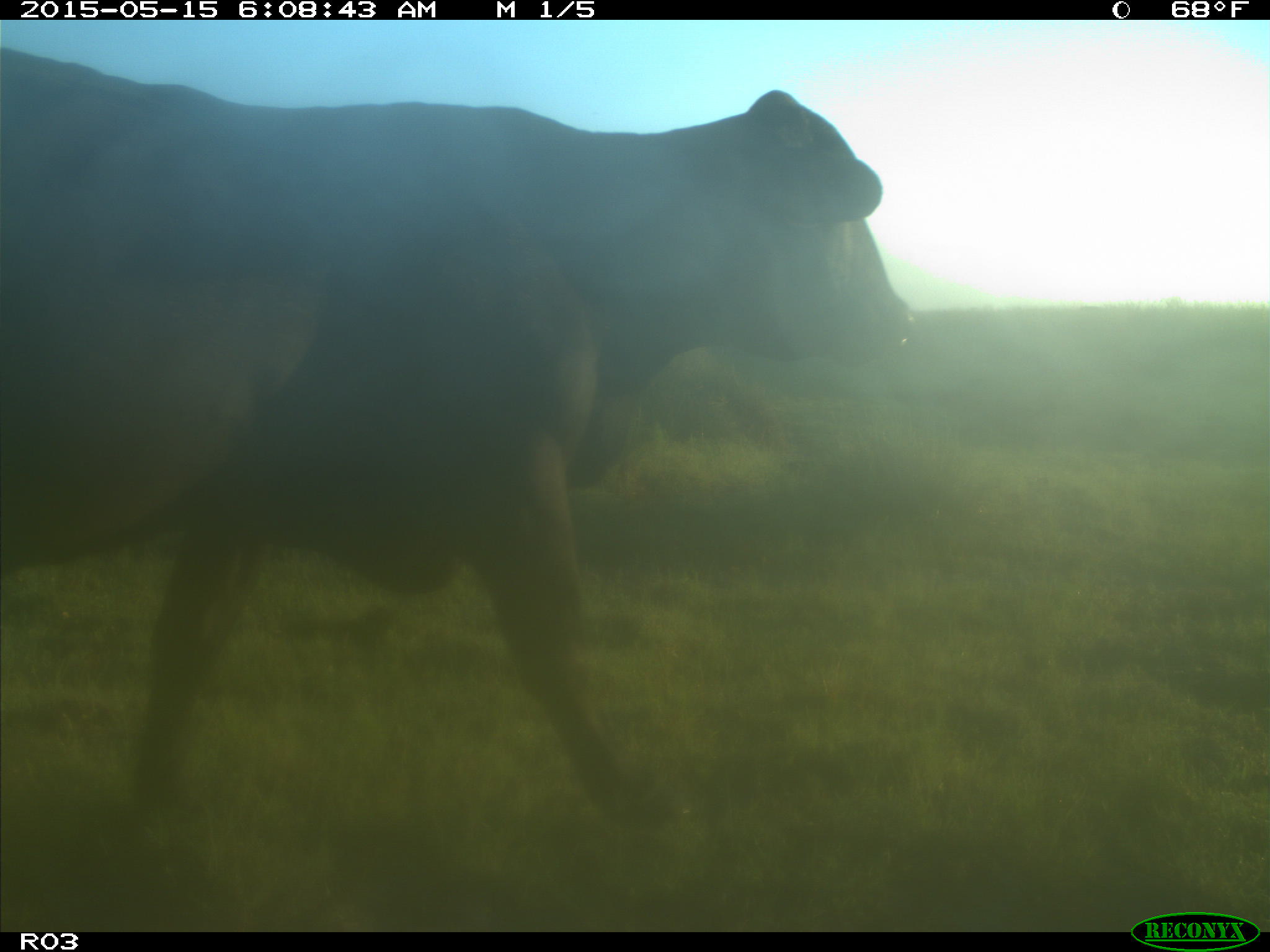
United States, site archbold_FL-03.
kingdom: Animalia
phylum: Chordata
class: Mammalia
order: Artiodactyla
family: Bovidae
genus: Bos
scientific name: Bos taurus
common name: domestic cow